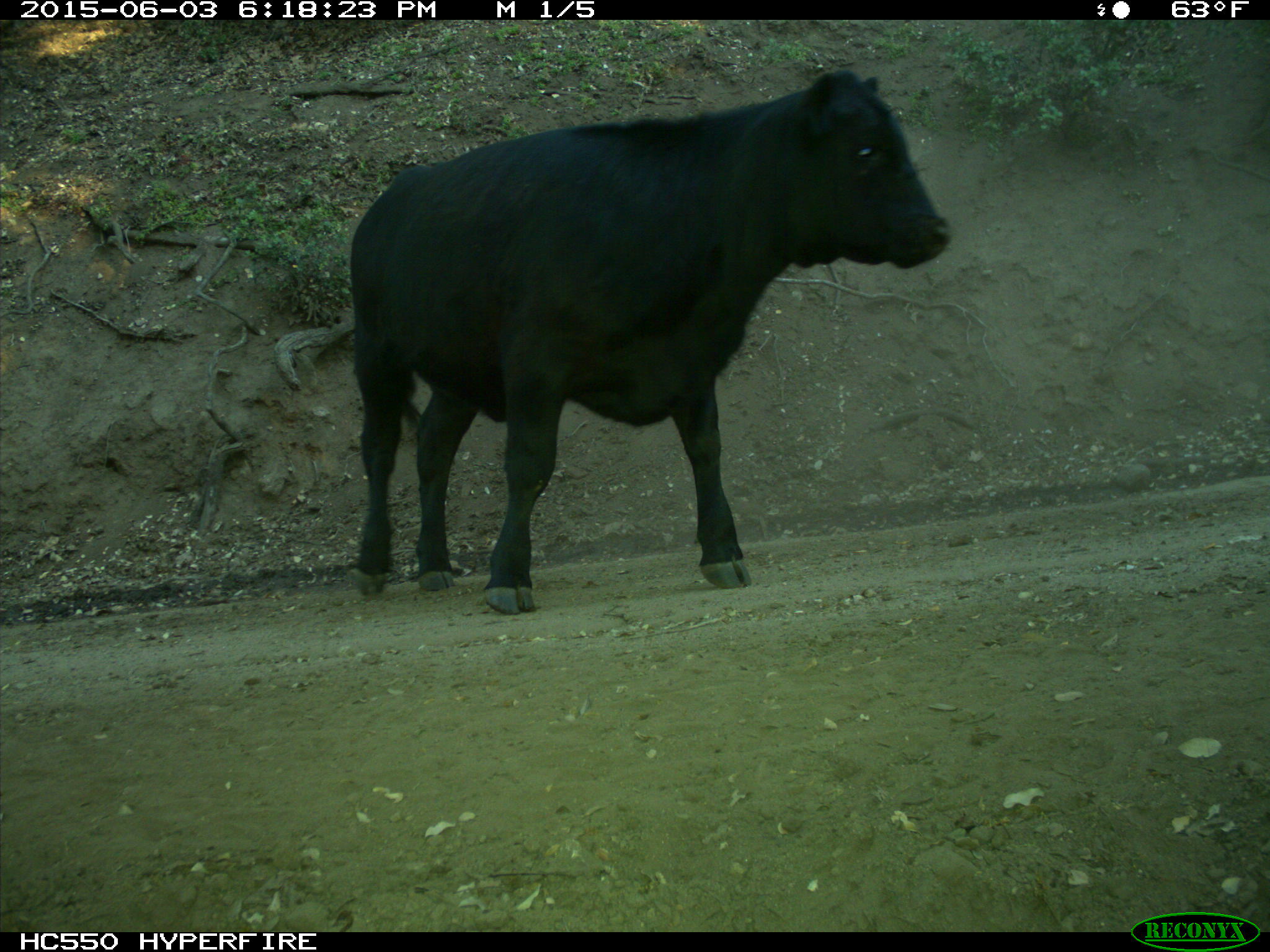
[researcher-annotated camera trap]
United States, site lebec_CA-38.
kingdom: Animalia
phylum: Chordata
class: Mammalia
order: Artiodactyla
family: Bovidae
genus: Bos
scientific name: Bos taurus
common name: domestic cow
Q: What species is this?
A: Bos taurus (domestic cow).